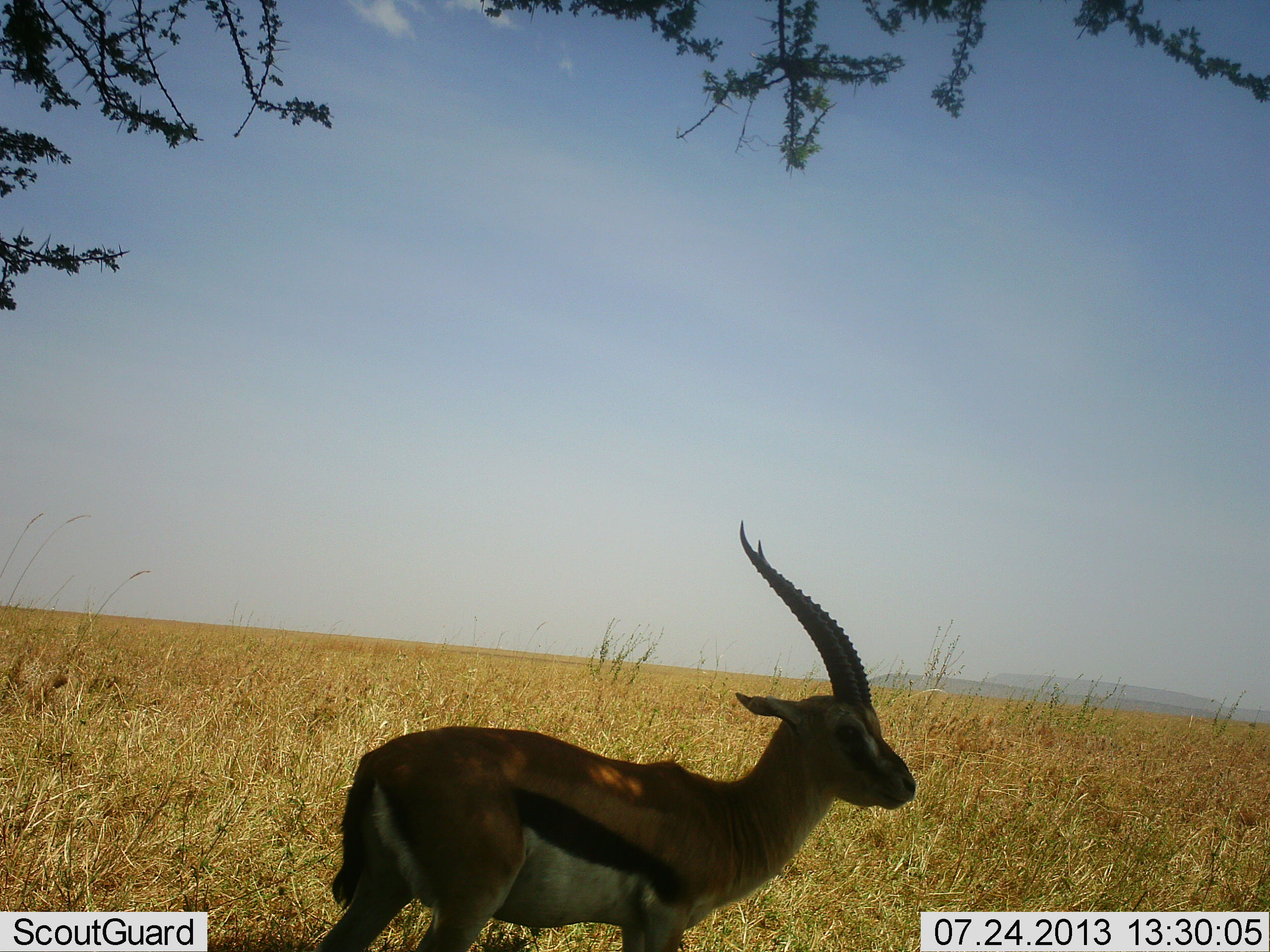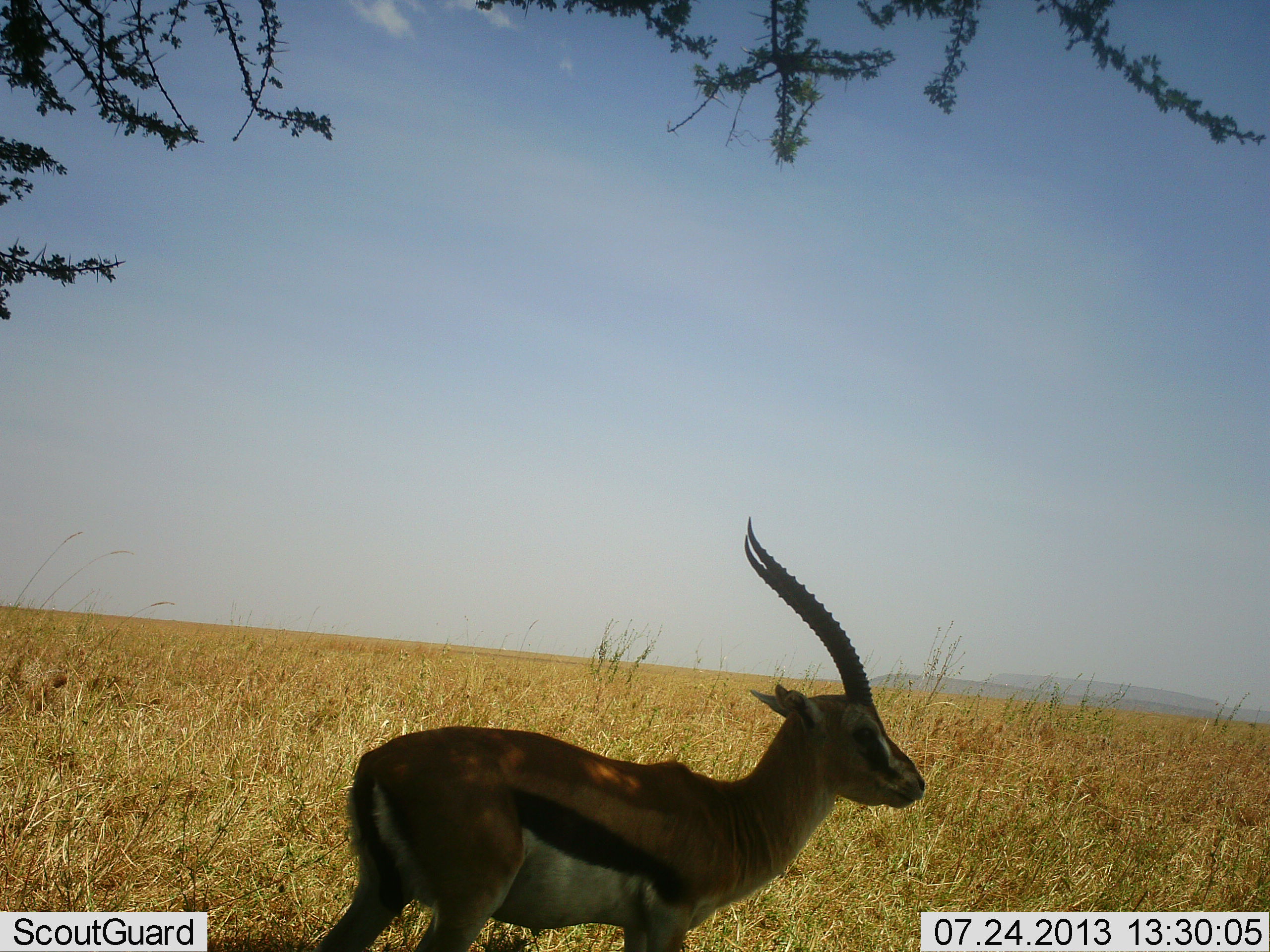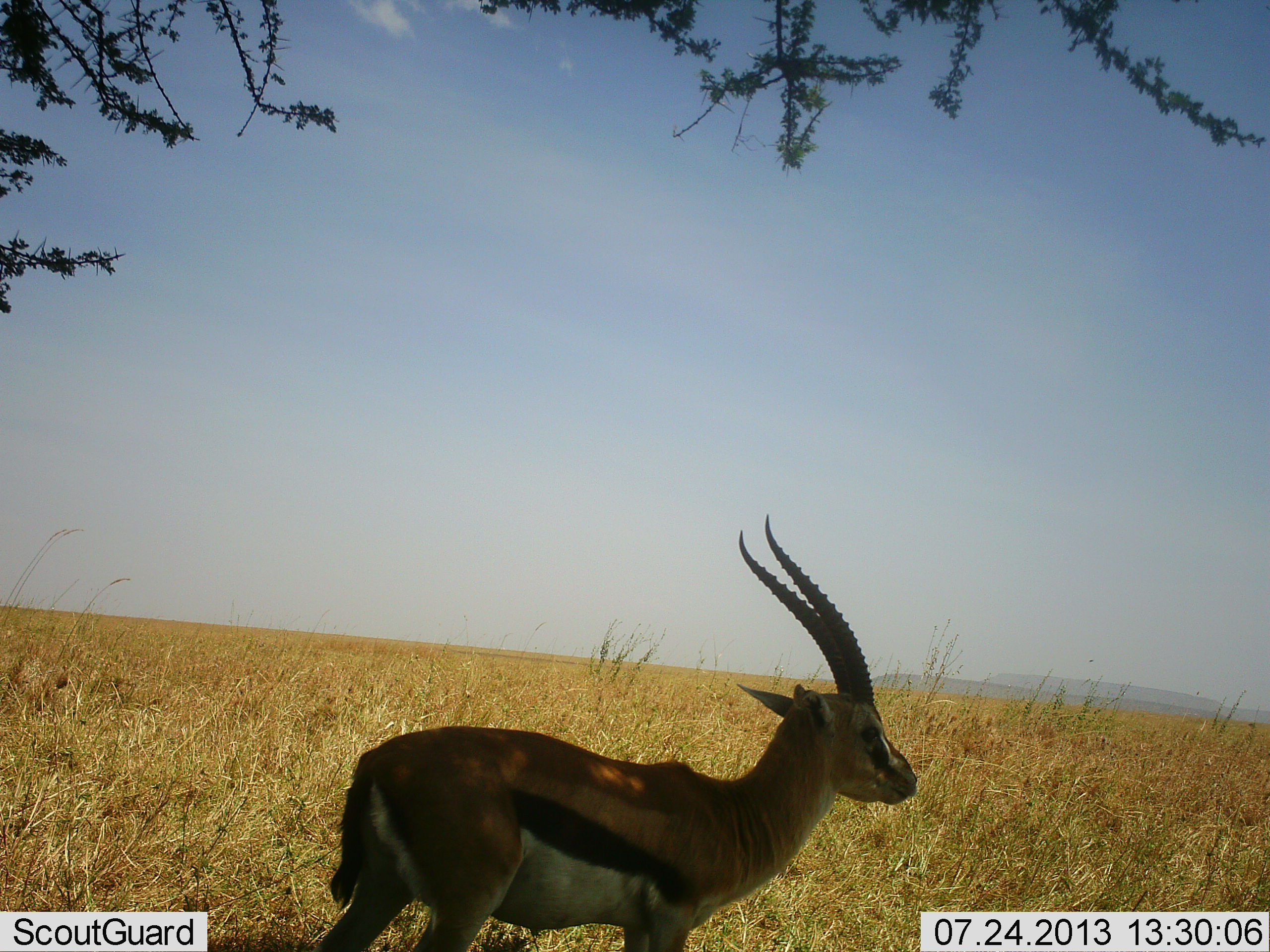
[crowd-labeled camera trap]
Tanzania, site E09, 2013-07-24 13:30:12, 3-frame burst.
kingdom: Animalia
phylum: Chordata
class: Mammalia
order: Artiodactyla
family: Bovidae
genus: Eudorcas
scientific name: Eudorcas thomsonii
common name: thomson's gazelle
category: gazellethomsons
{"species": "gazellethomsons (thomson's gazelle) (Eudorcas thomsonii)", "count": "1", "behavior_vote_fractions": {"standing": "90%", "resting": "0%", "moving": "20%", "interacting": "0%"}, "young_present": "0%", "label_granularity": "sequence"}